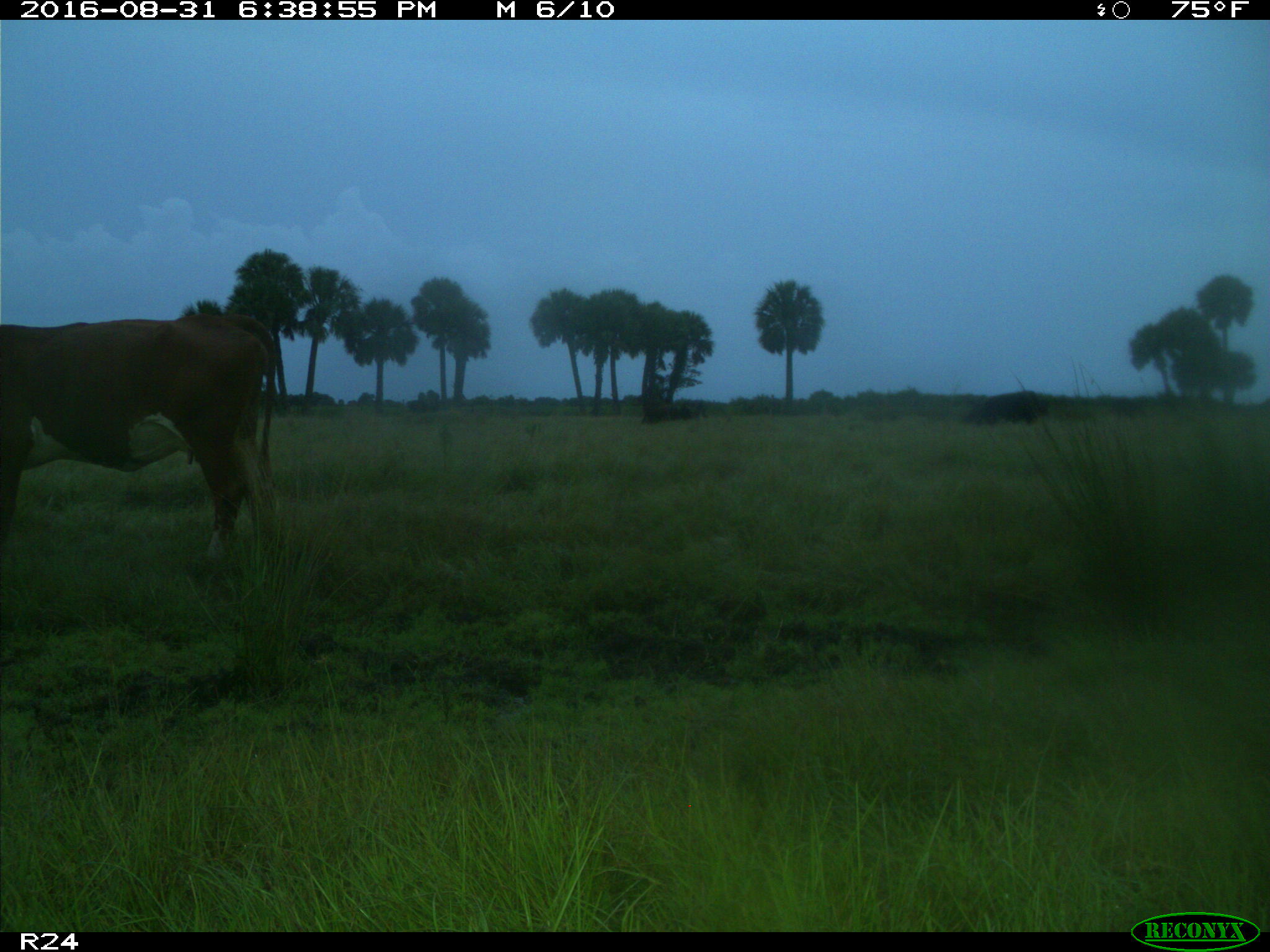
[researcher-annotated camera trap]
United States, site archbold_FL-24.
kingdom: Animalia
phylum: Chordata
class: Mammalia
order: Artiodactyla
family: Bovidae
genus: Bos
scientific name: Bos taurus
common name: domestic cow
Bos taurus (domestic cow).